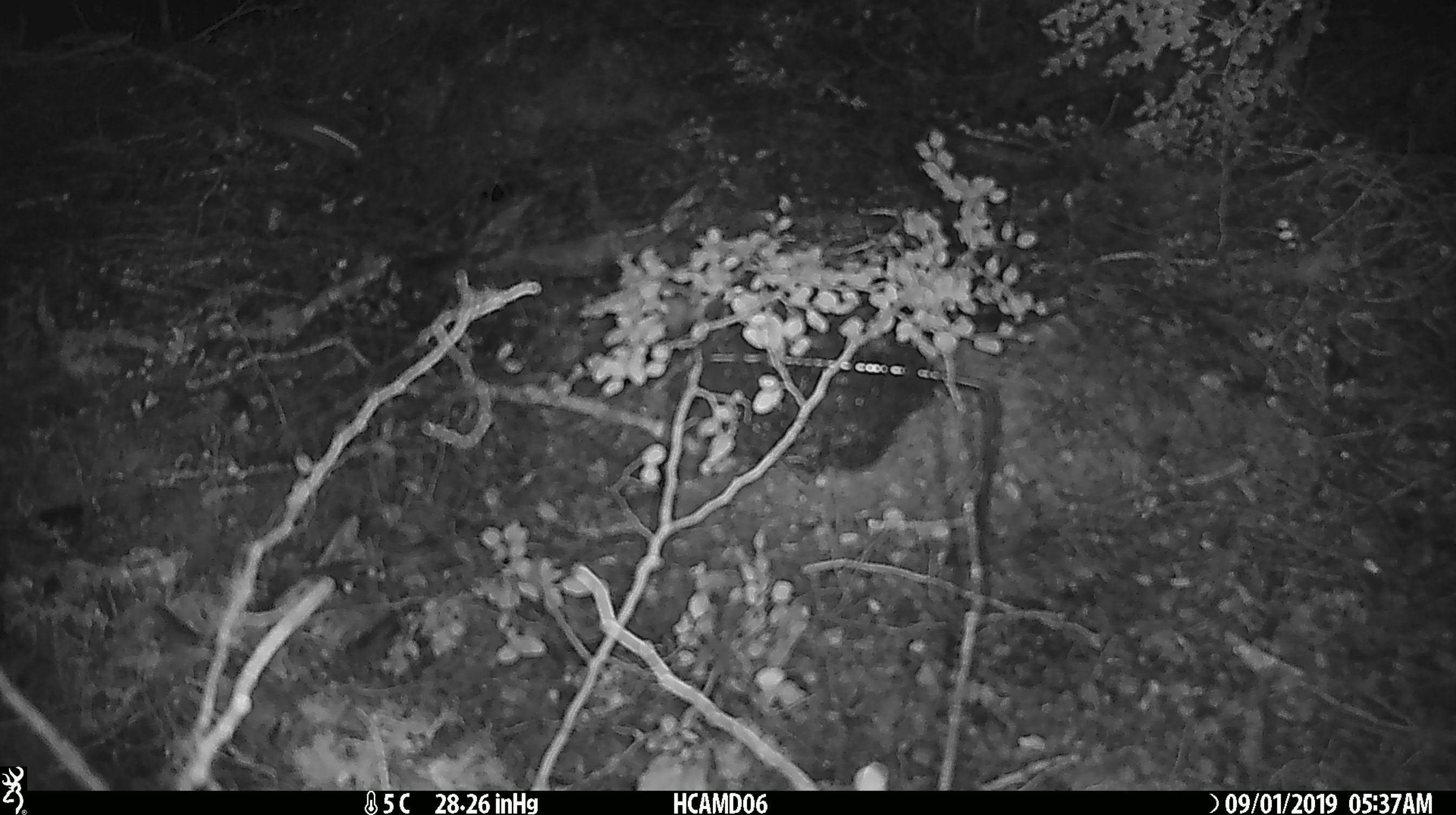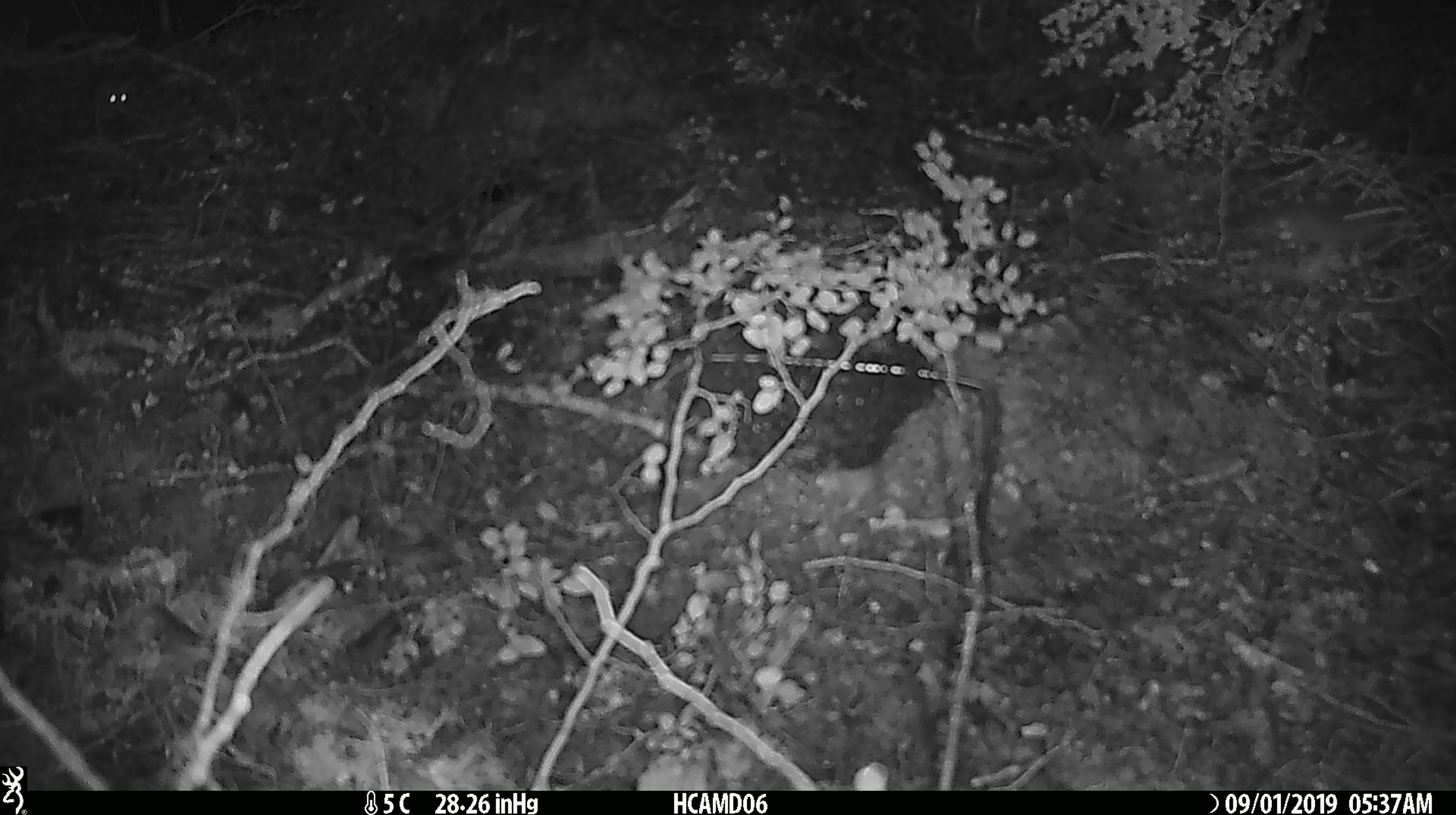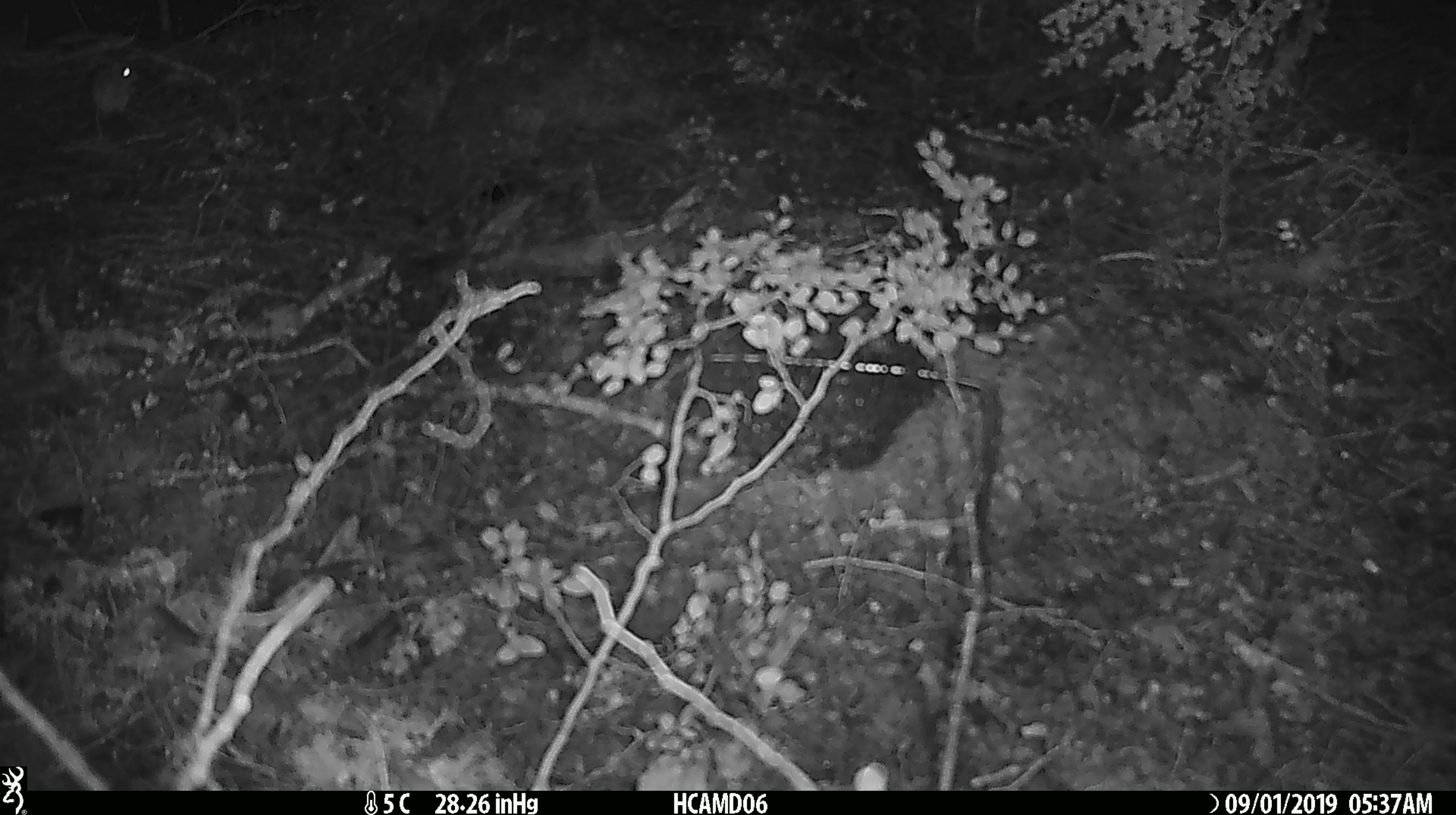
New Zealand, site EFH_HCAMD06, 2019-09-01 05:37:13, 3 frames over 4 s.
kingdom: Animalia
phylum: Chordata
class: Mammalia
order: Rodentia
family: Muridae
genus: Mus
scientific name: Mus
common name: mouse